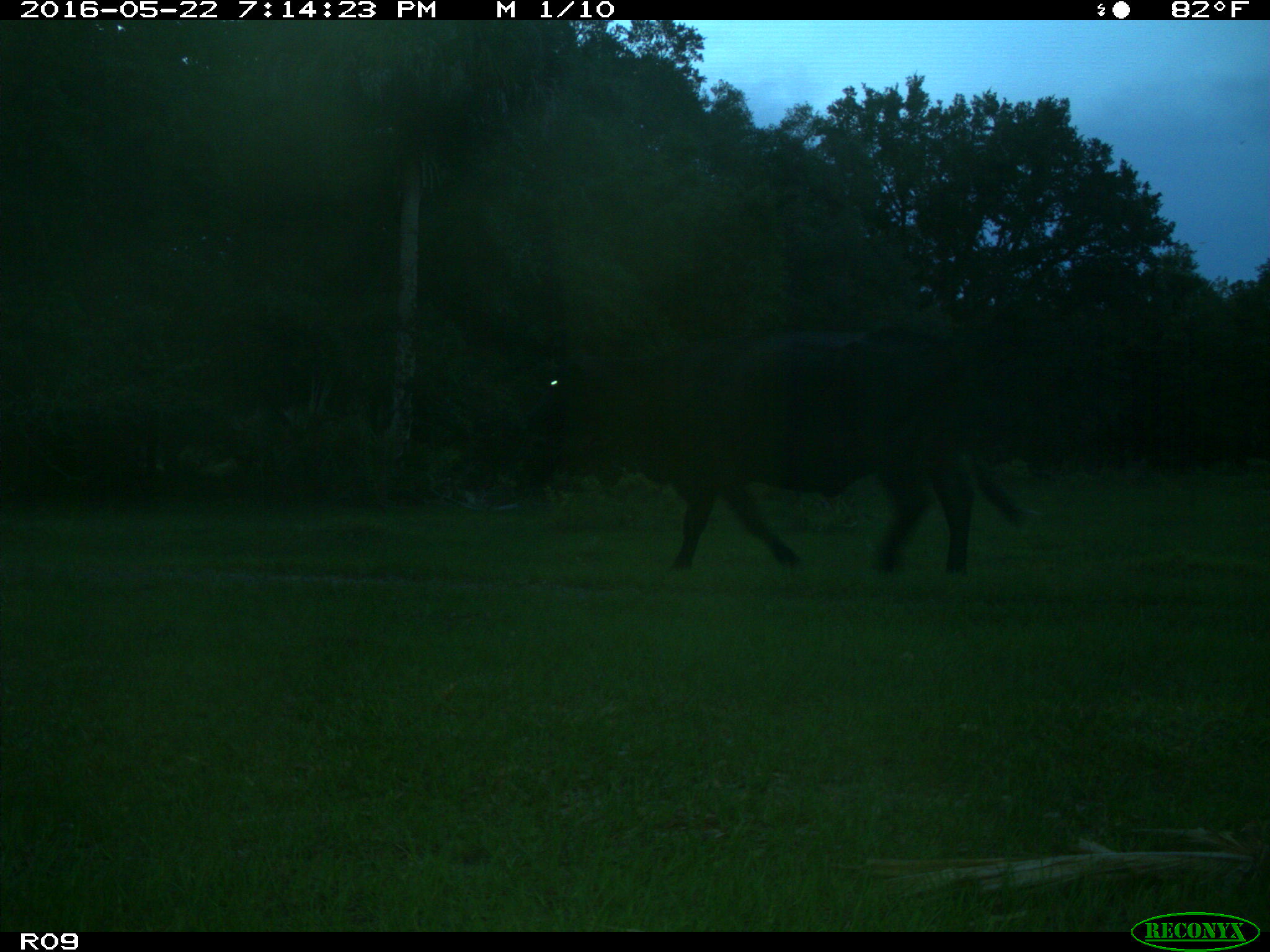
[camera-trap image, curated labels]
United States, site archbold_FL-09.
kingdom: Animalia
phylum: Chordata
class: Mammalia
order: Artiodactyla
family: Bovidae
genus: Bos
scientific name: Bos taurus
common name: domestic cow